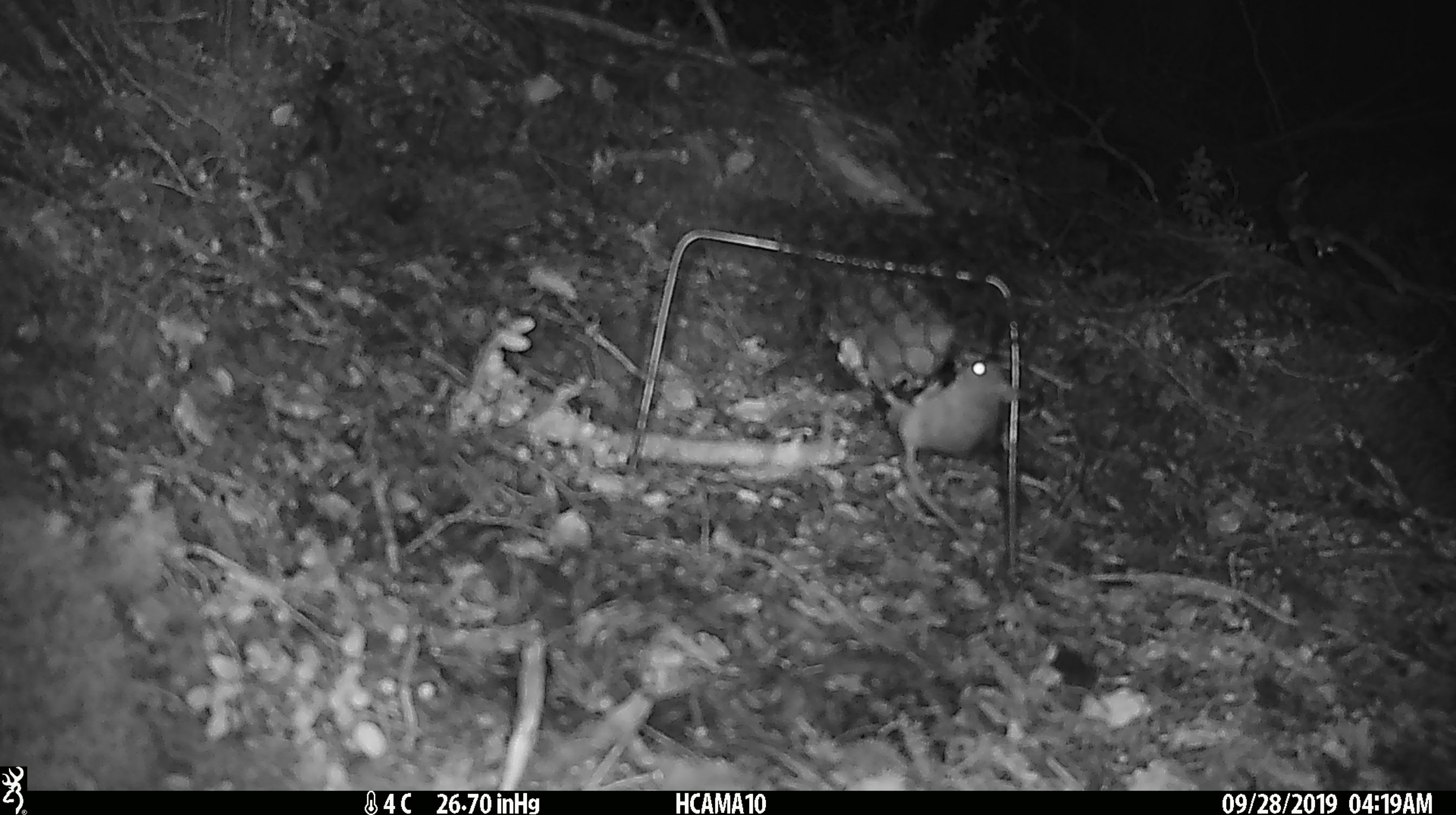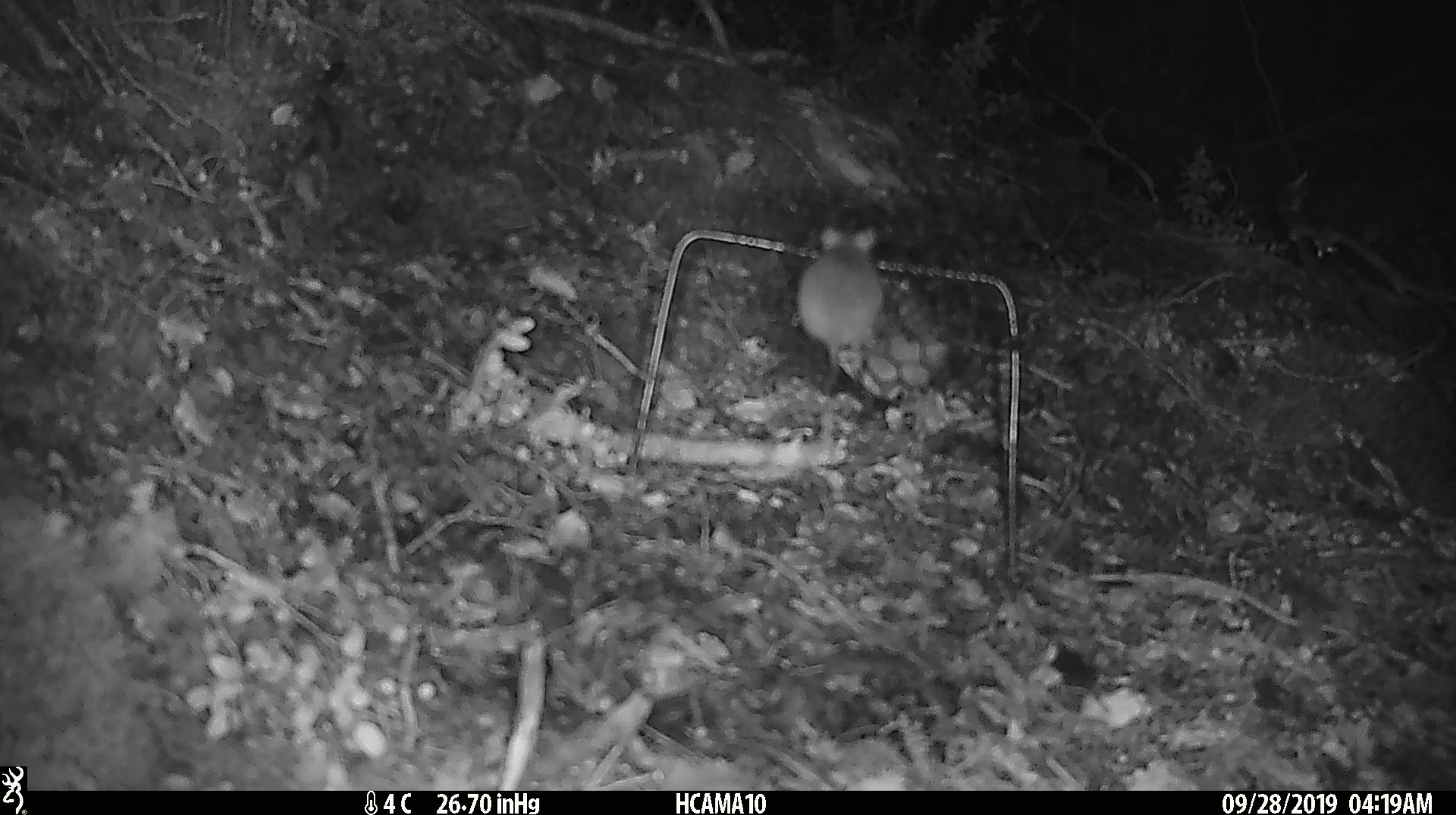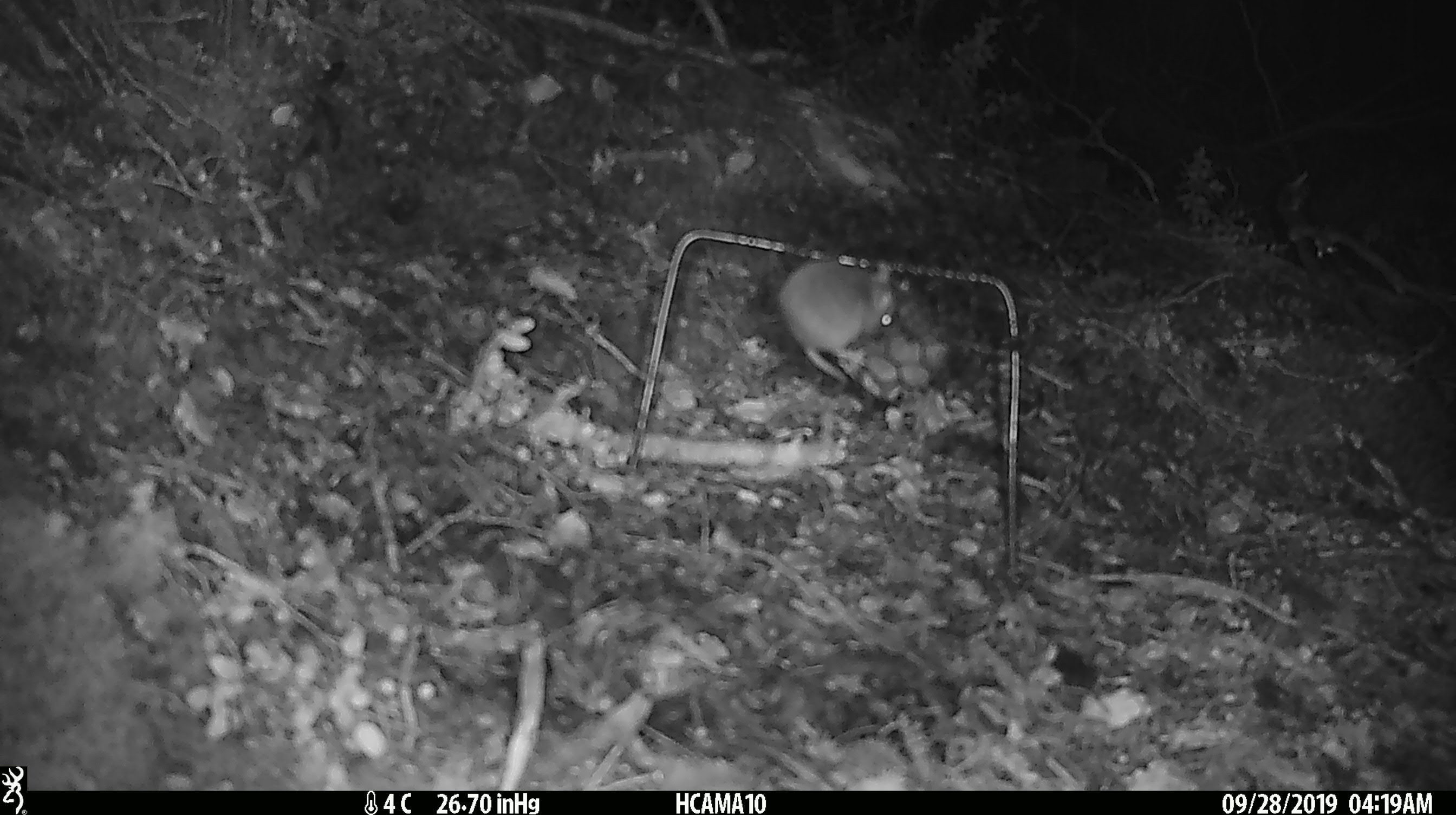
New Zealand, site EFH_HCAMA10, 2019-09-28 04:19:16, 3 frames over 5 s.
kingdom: Animalia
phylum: Chordata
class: Mammalia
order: Rodentia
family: Muridae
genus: Mus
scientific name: Mus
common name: mouse